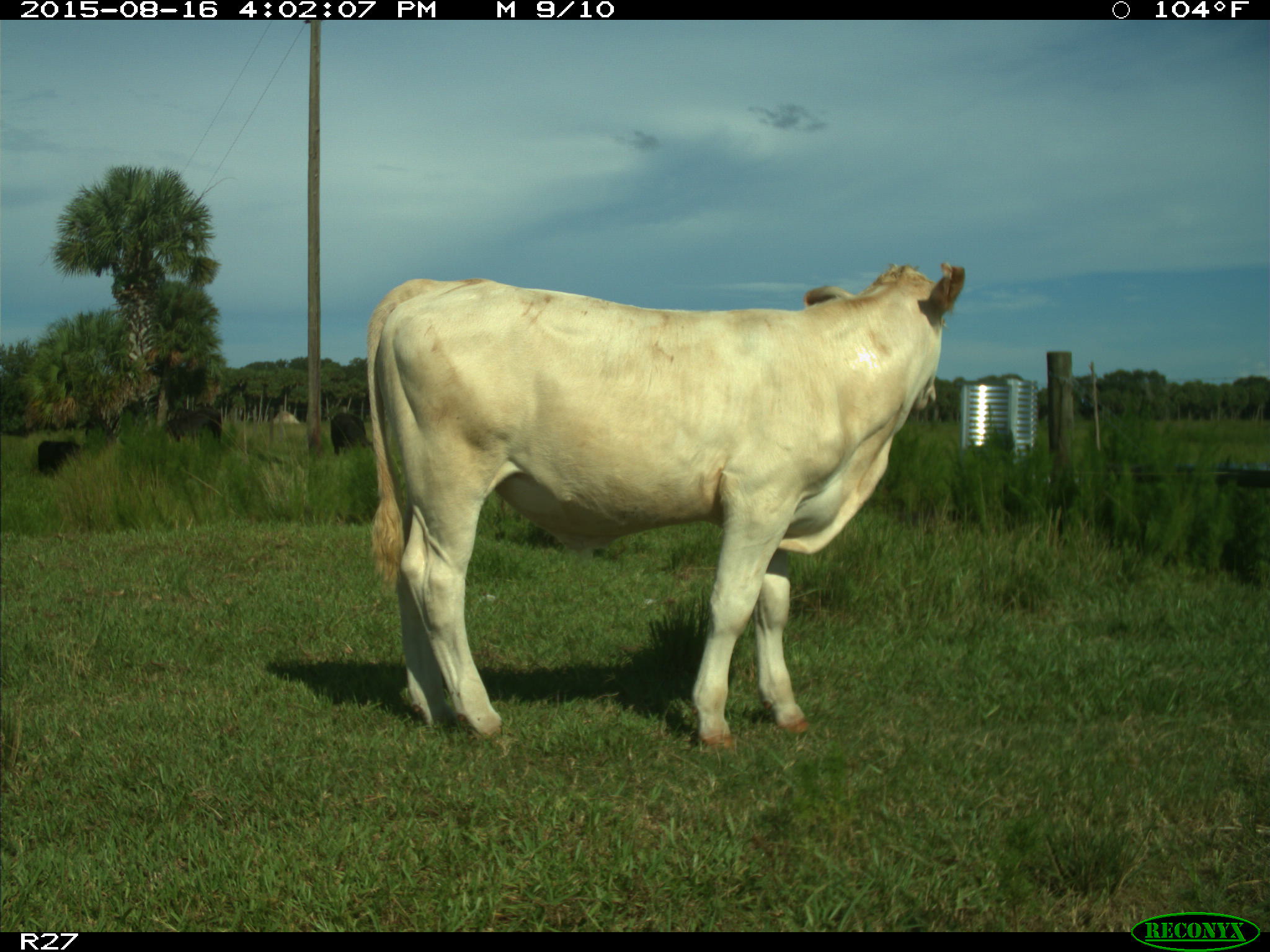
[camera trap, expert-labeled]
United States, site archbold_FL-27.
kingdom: Animalia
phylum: Chordata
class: Mammalia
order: Artiodactyla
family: Bovidae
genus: Bos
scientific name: Bos taurus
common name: domestic cow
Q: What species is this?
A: Bos taurus (domestic cow).